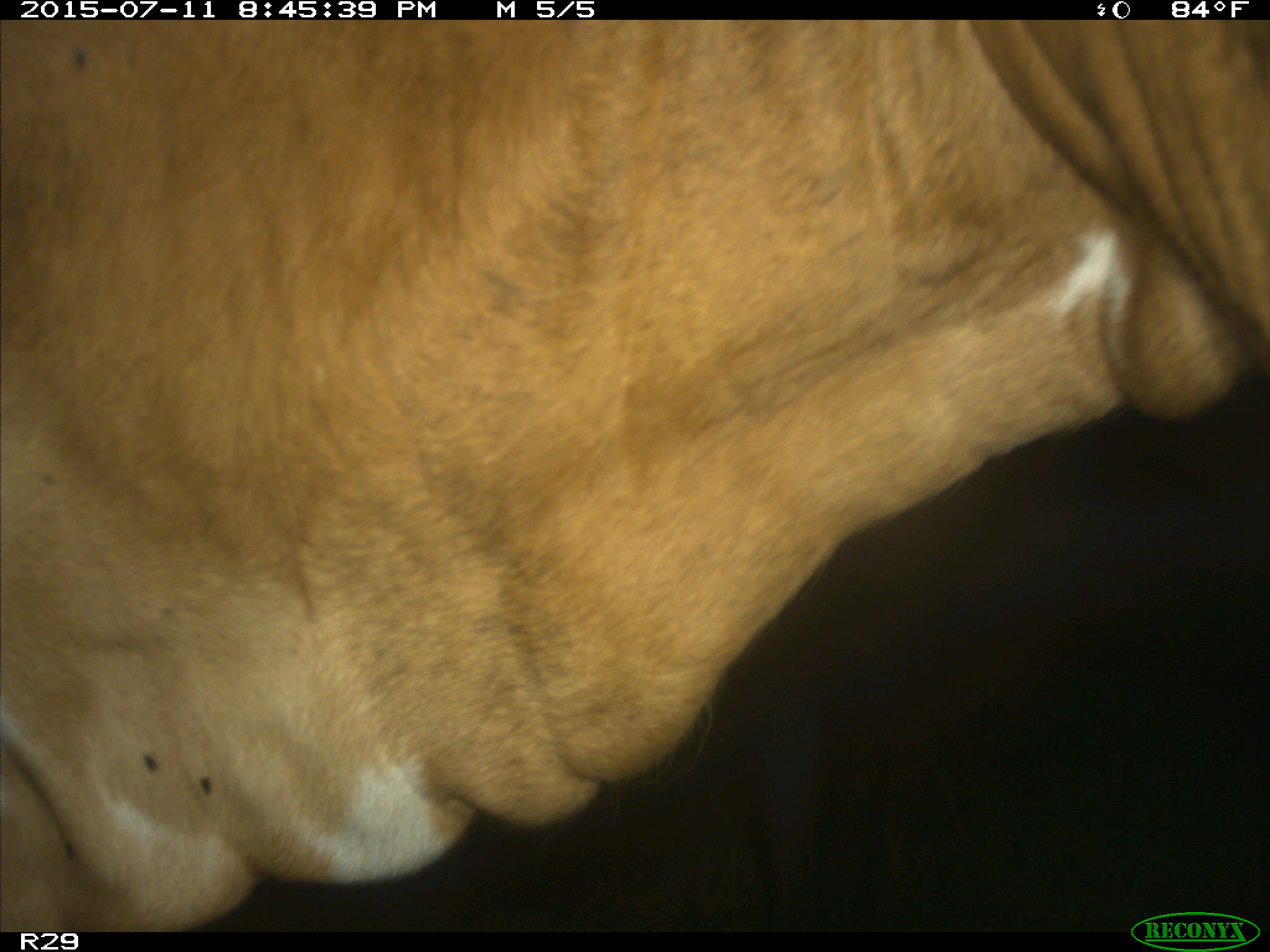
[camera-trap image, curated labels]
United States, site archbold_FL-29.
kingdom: Animalia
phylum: Chordata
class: Mammalia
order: Artiodactyla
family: Bovidae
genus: Bos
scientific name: Bos taurus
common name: domestic cow